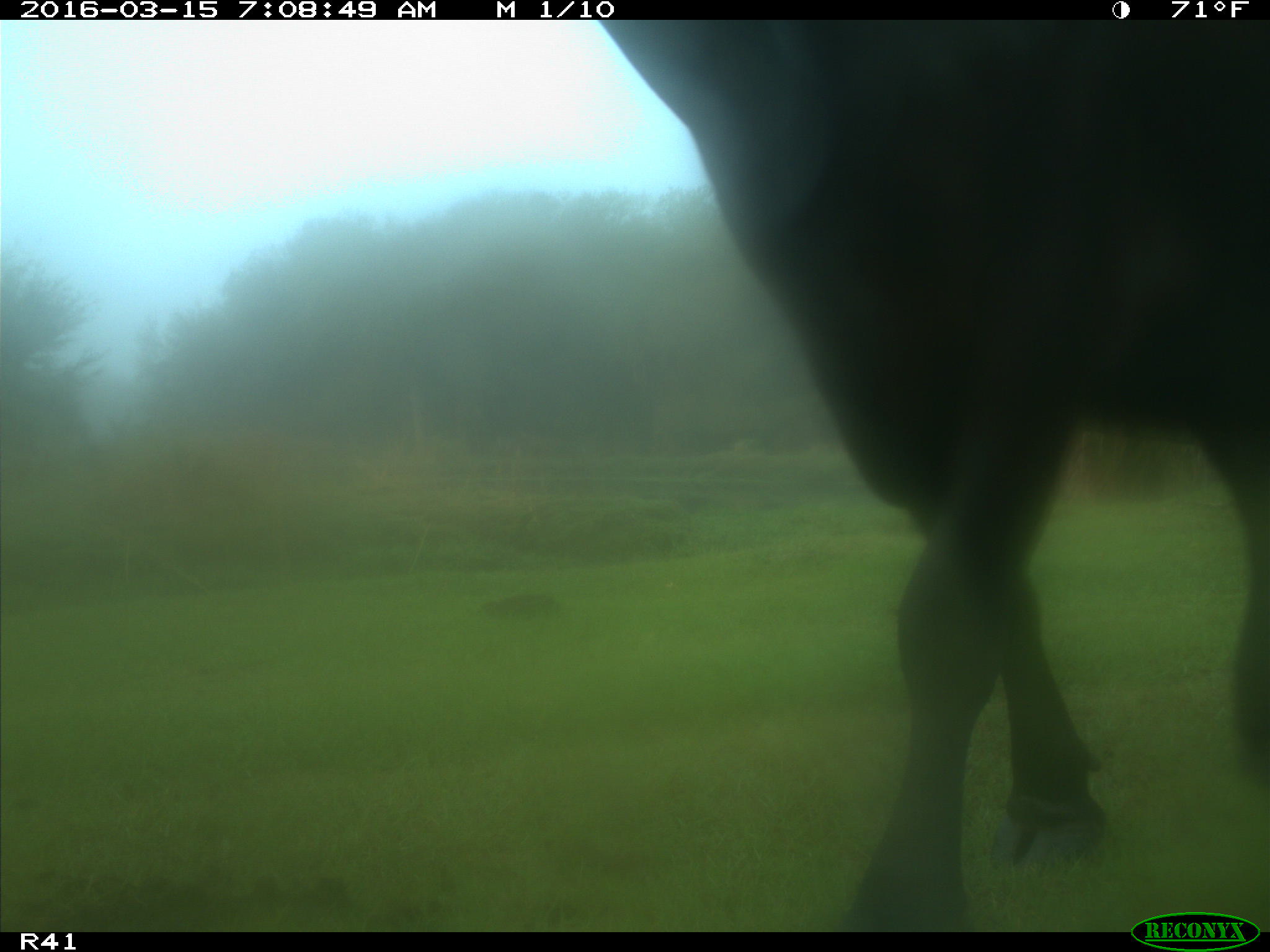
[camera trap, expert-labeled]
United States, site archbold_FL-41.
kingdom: Animalia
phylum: Chordata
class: Mammalia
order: Artiodactyla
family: Bovidae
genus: Bos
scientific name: Bos taurus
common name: domestic cow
Bos taurus (domestic cow).